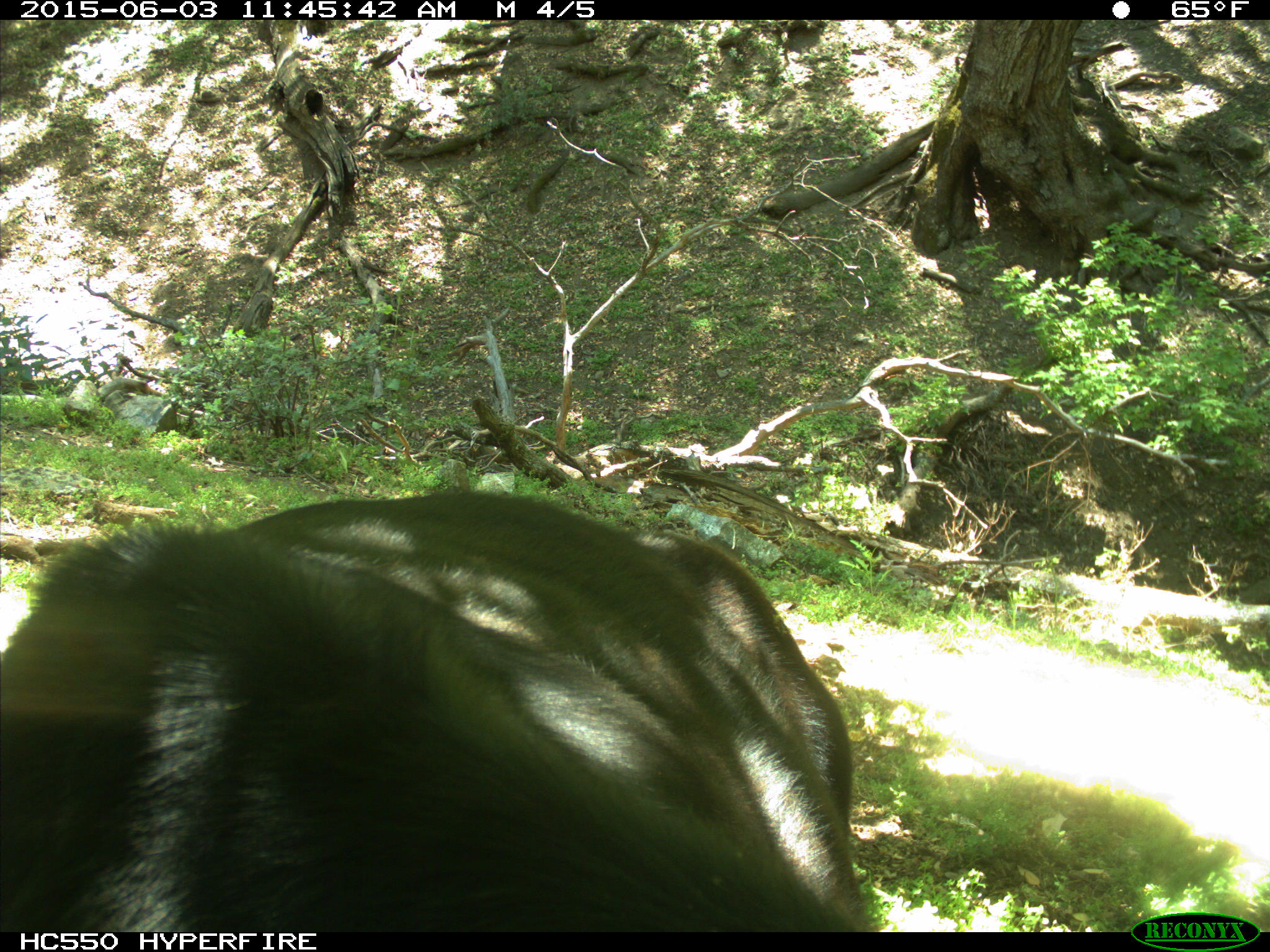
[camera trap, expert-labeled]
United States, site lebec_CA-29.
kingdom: Animalia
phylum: Chordata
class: Mammalia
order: Artiodactyla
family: Bovidae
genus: Bos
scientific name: Bos taurus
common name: domestic cow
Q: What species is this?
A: Bos taurus (domestic cow).